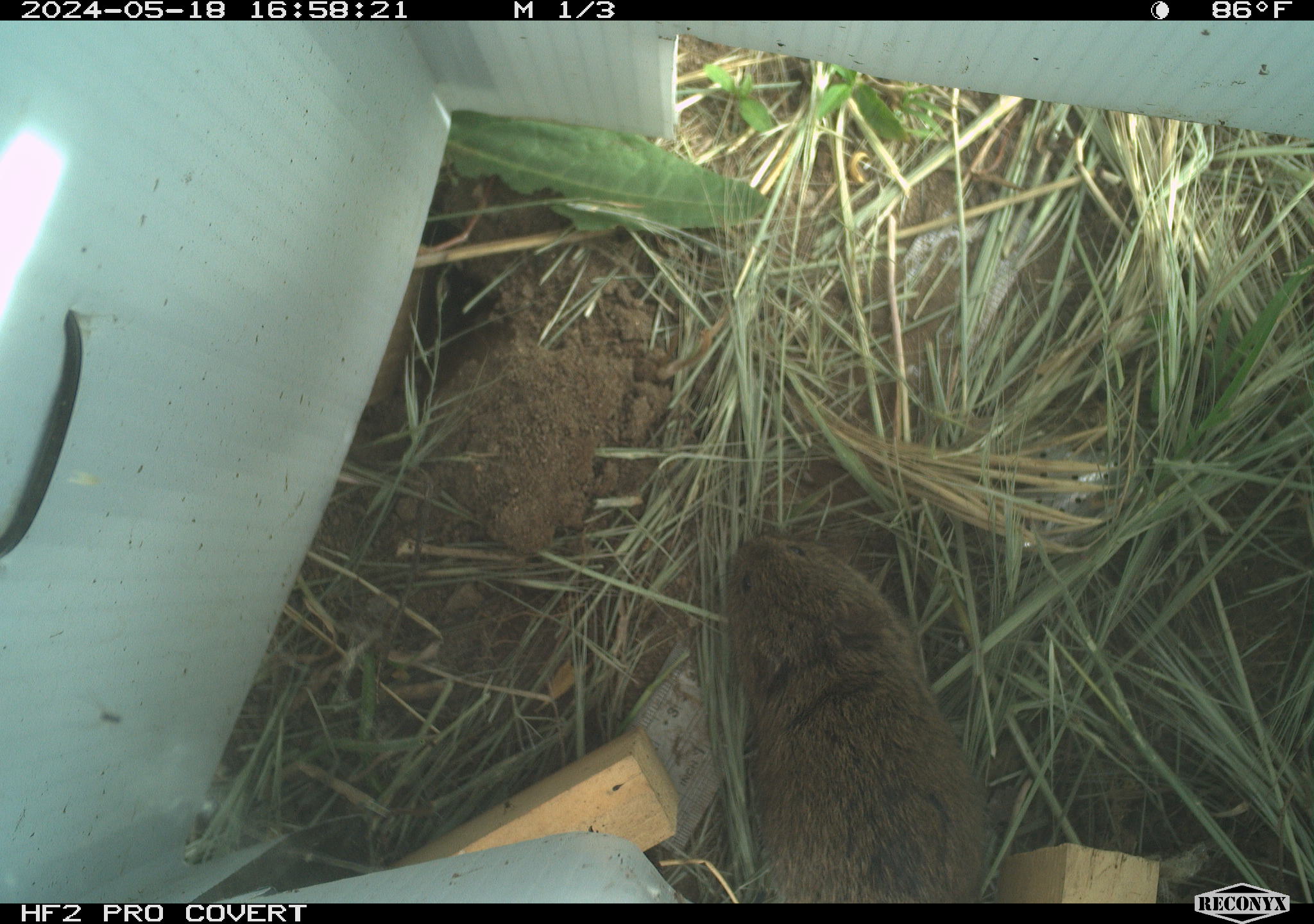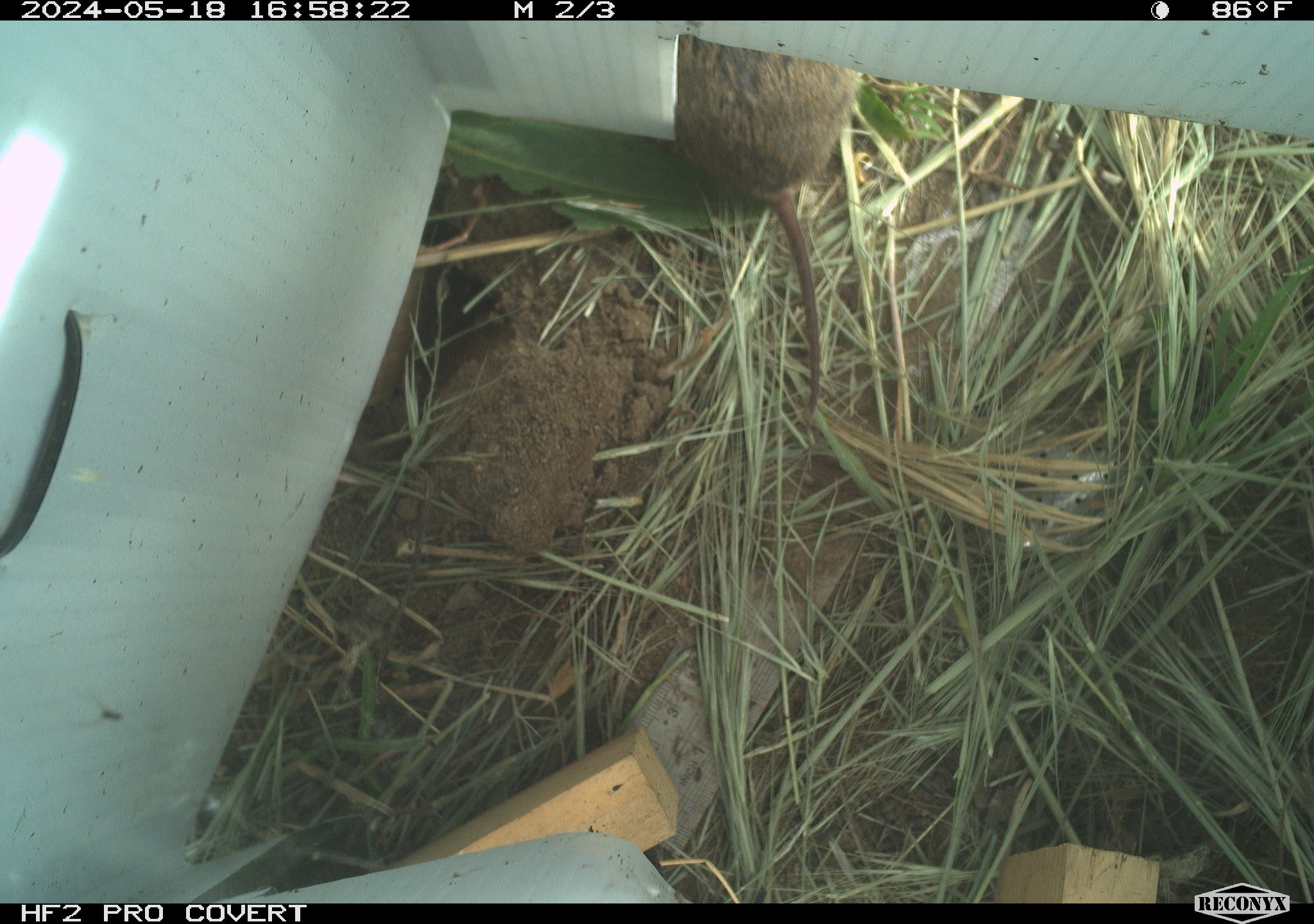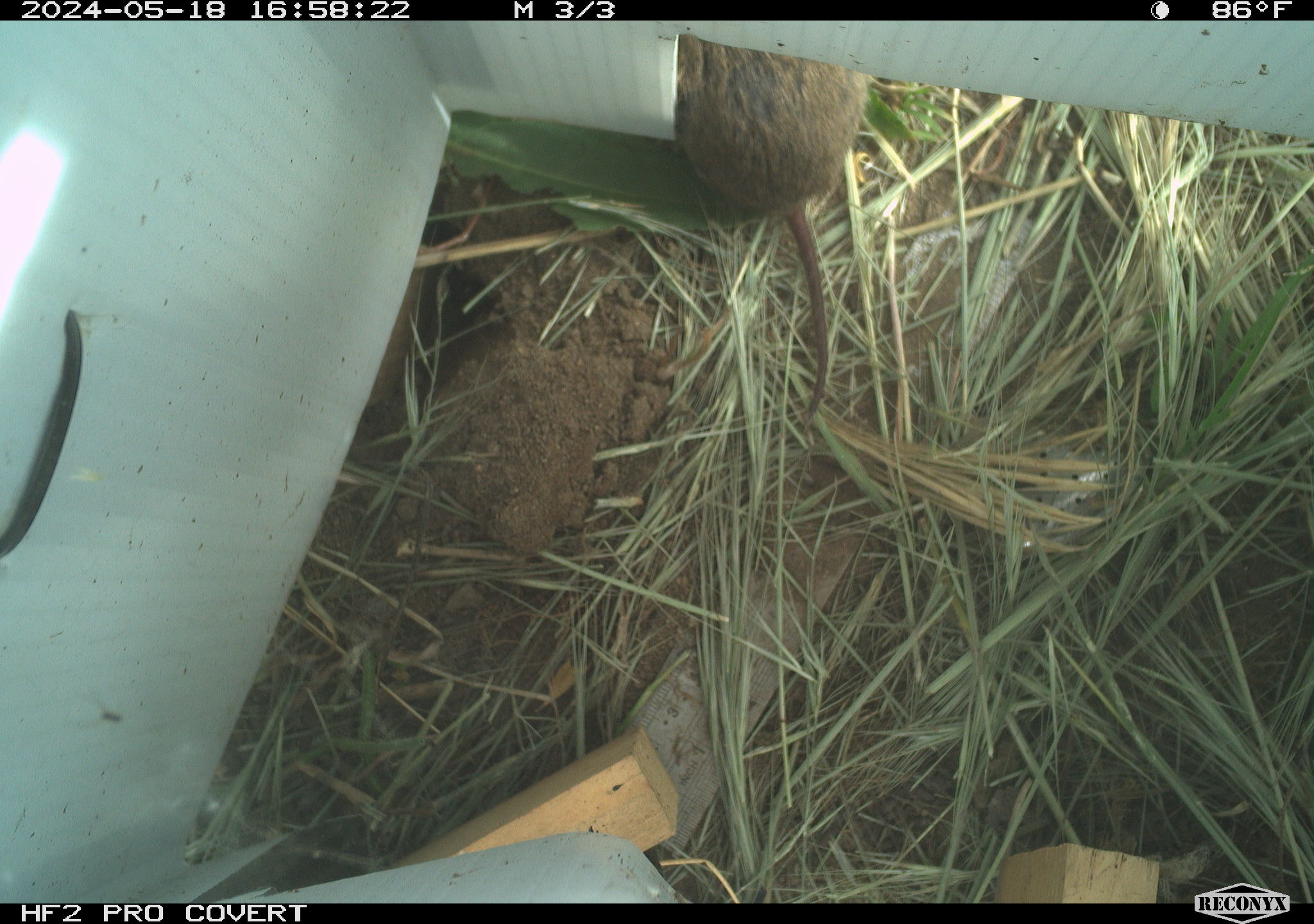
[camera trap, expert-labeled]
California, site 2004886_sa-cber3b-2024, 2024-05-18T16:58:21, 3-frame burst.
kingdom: Animalia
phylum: Chordata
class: Mammalia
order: Rodentia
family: Cricetidae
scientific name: Arvicolinae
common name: voles, lemmings, and muskrats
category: arvicolinae subfamily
Arvicolinae subfamily (voles, lemmings, and muskrats) (Arvicolinae).